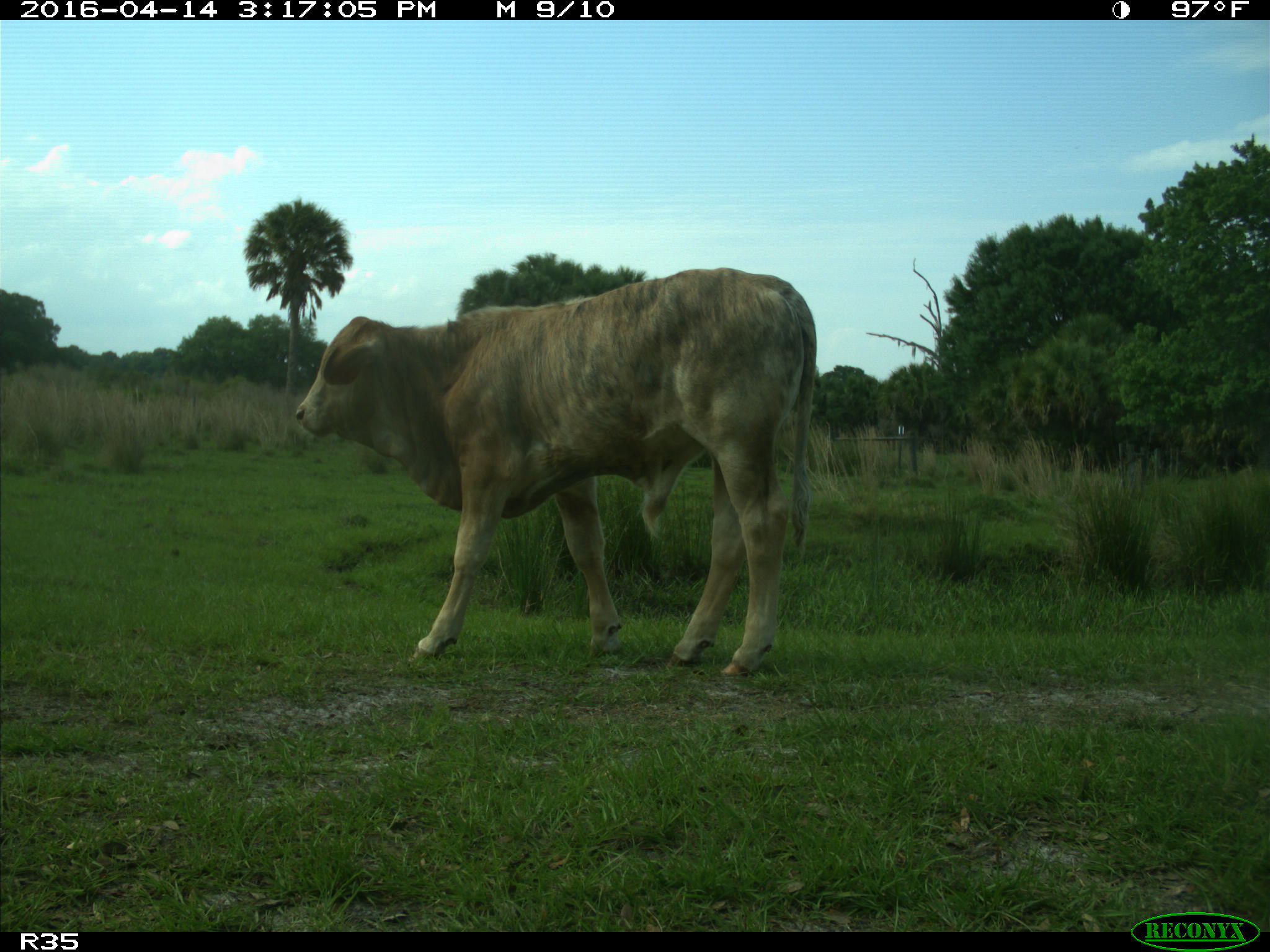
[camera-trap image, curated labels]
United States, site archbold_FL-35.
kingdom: Animalia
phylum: Chordata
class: Mammalia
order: Artiodactyla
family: Bovidae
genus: Bos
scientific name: Bos taurus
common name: domestic cow